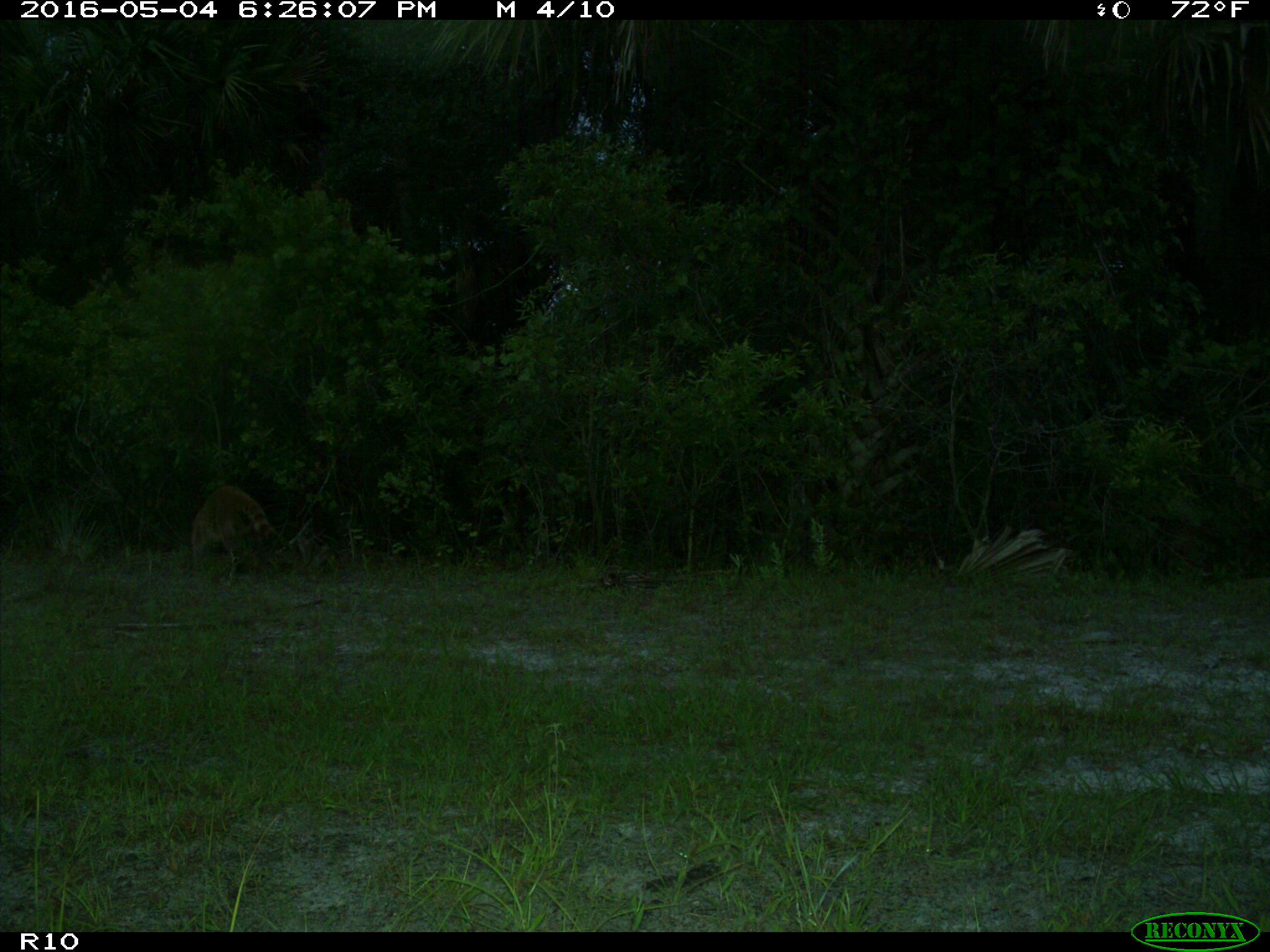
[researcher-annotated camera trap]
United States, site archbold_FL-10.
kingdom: Animalia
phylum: Chordata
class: Mammalia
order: Carnivora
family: Procyonidae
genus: Procyon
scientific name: Procyon lotor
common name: common raccoon